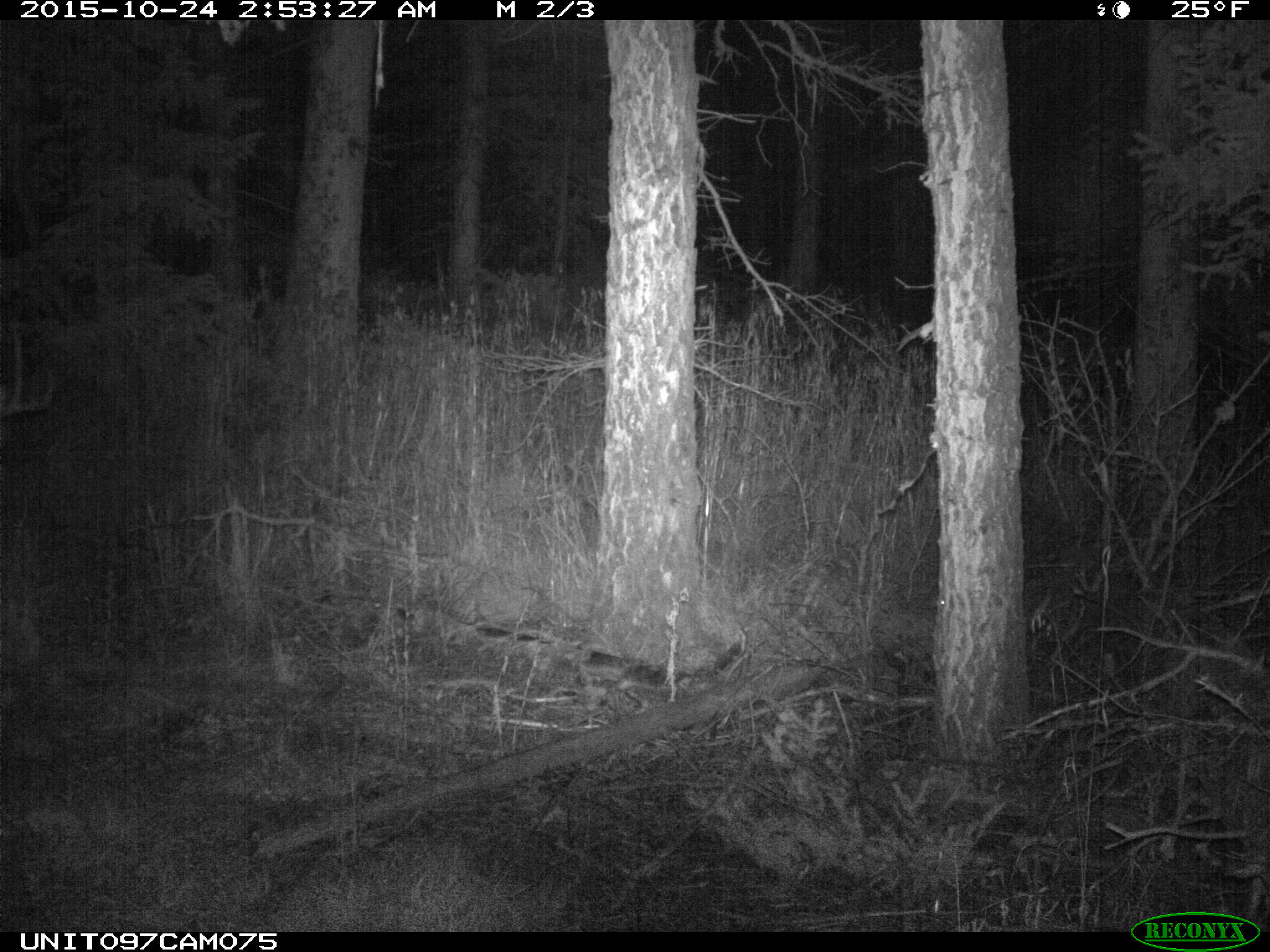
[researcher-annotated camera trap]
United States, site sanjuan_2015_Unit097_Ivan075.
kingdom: Animalia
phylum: Chordata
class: Mammalia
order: Artiodactyla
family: Cervidae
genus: Odocoileus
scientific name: Odocoileus hemionus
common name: mule deer